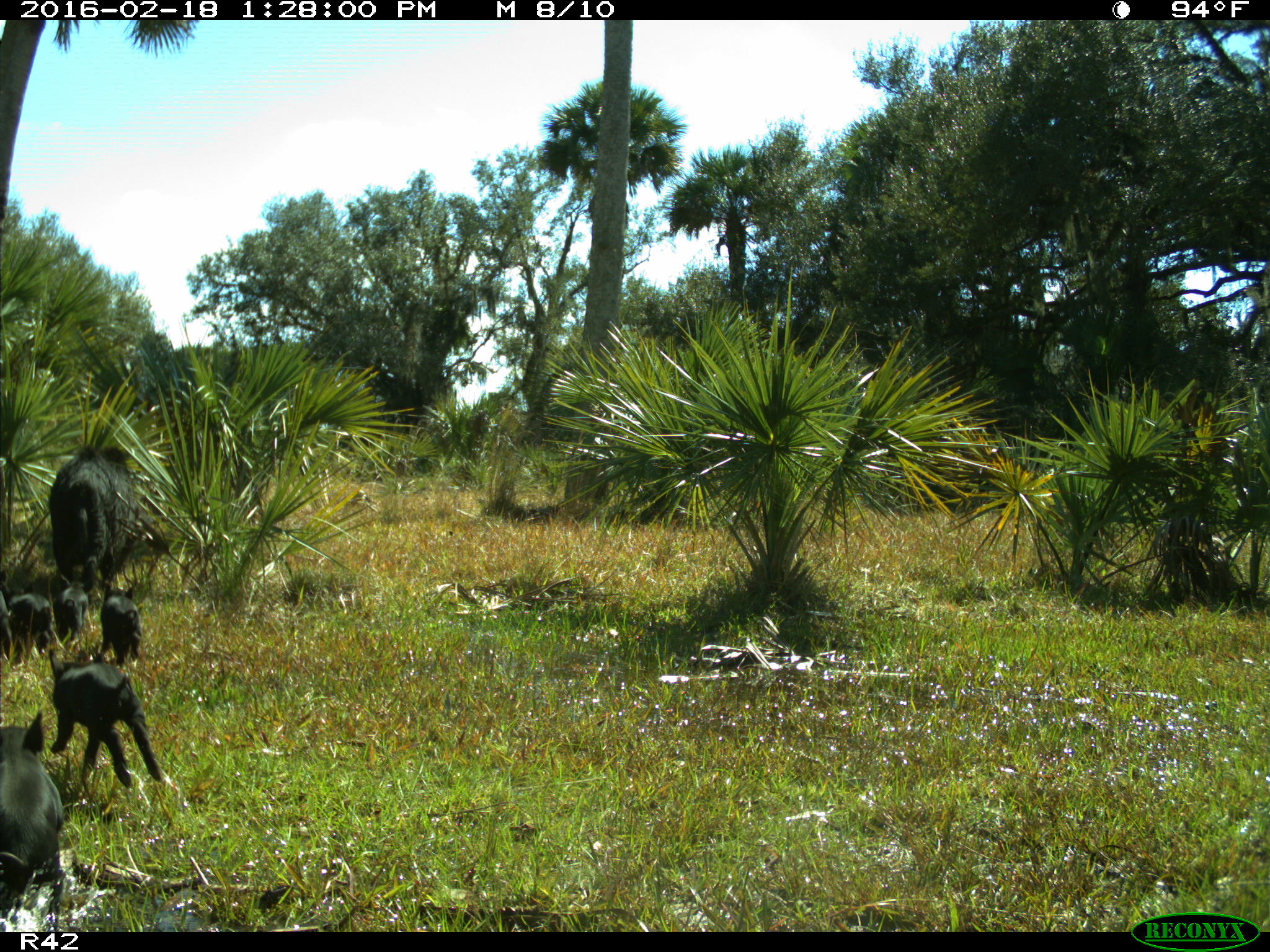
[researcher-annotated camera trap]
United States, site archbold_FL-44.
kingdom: Animalia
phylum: Chordata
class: Mammalia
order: Artiodactyla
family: Suidae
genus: Sus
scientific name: Sus scrofa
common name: wild boar